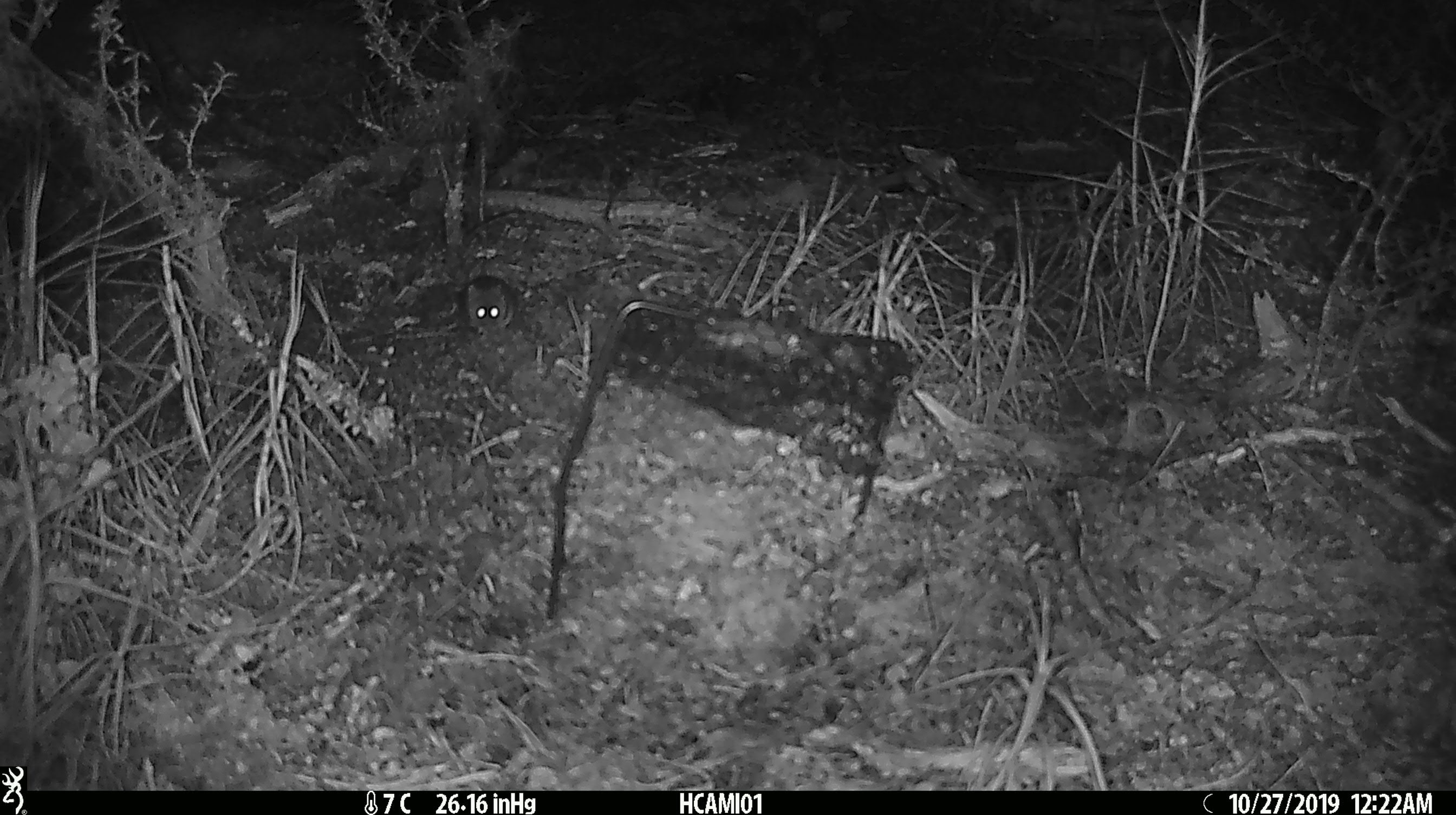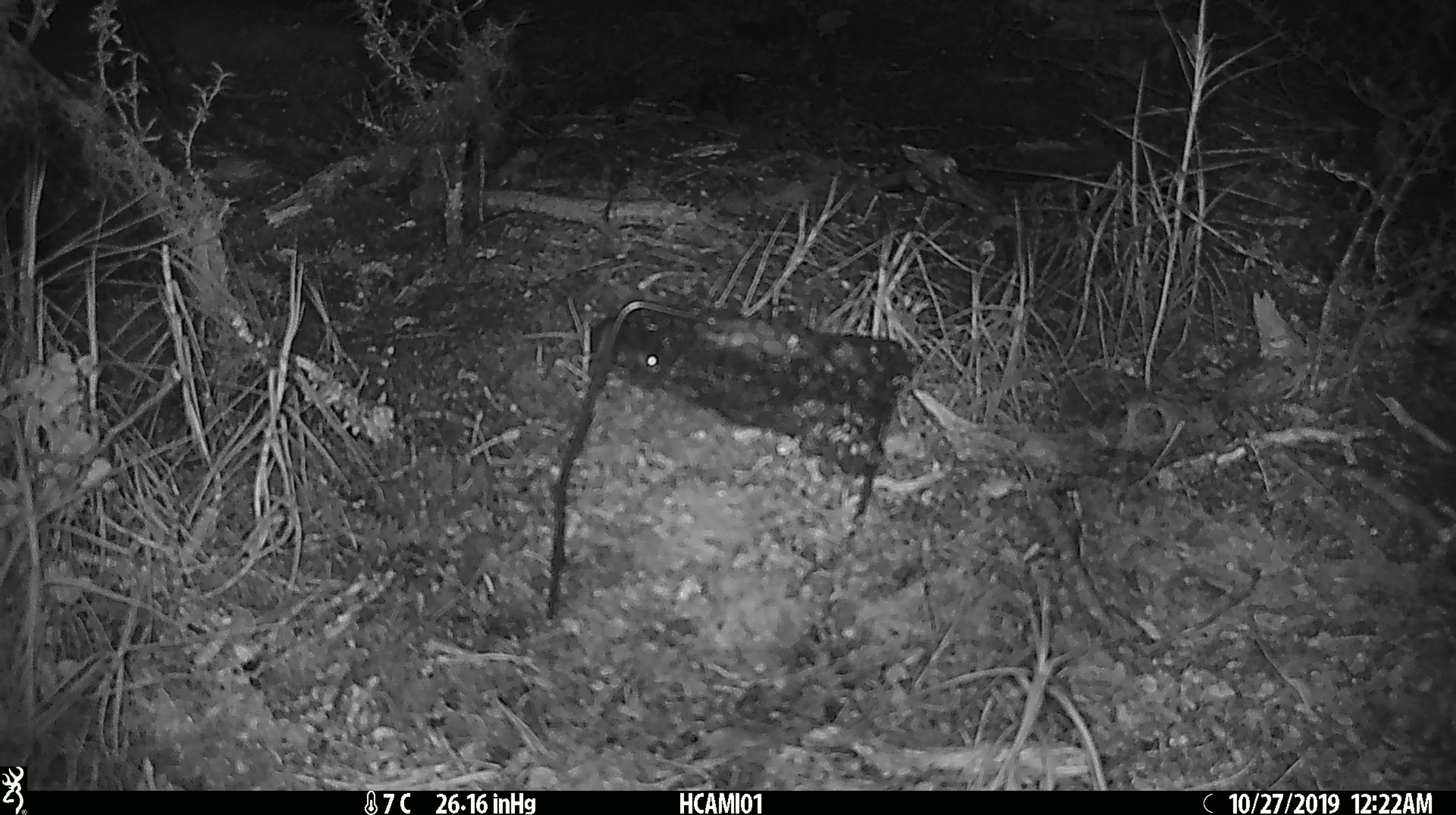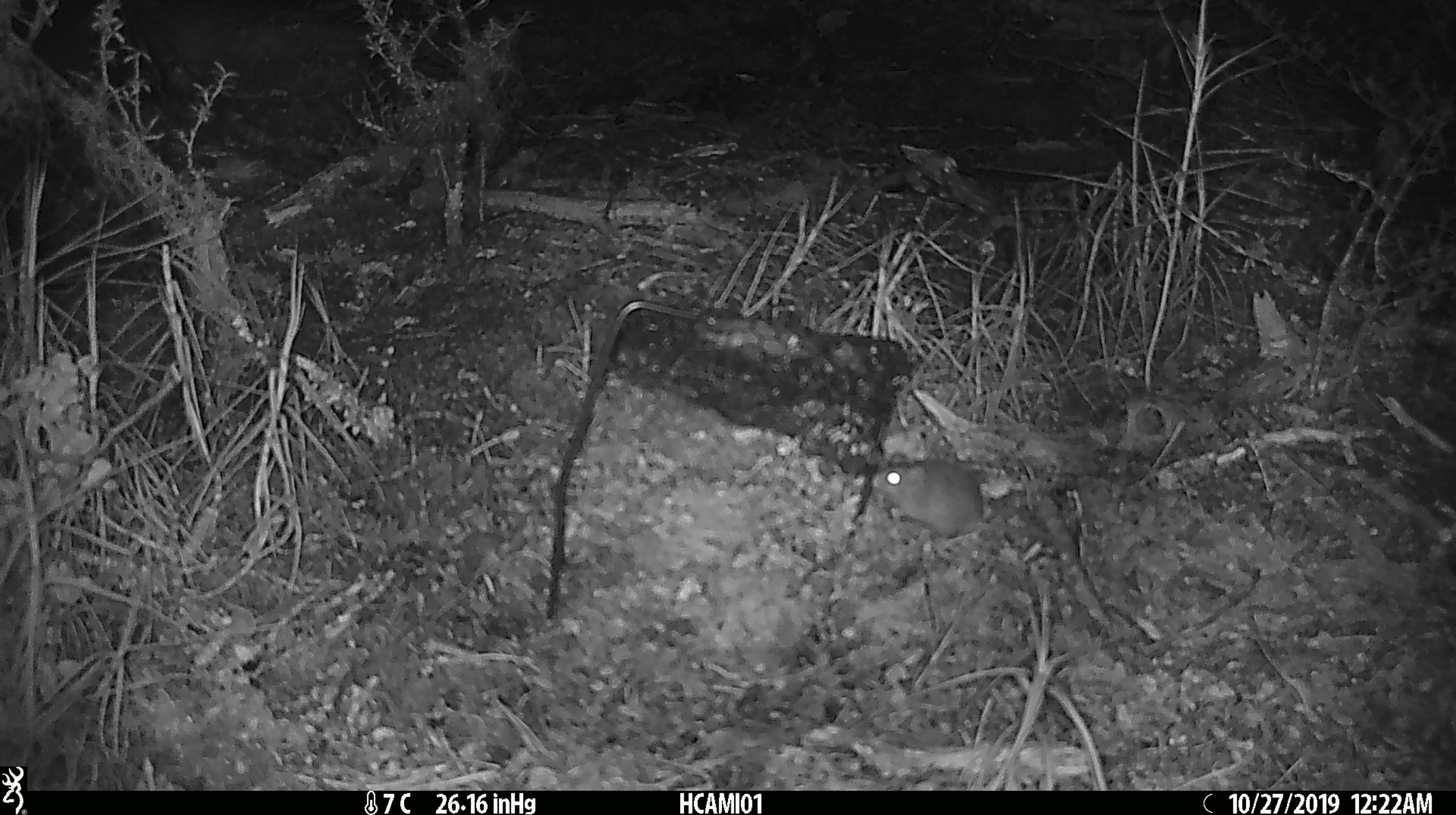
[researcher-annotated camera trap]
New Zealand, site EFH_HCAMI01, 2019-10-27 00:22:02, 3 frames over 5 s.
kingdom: Animalia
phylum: Chordata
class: Mammalia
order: Rodentia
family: Muridae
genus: Mus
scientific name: Mus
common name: mouse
Mouse (Mus).